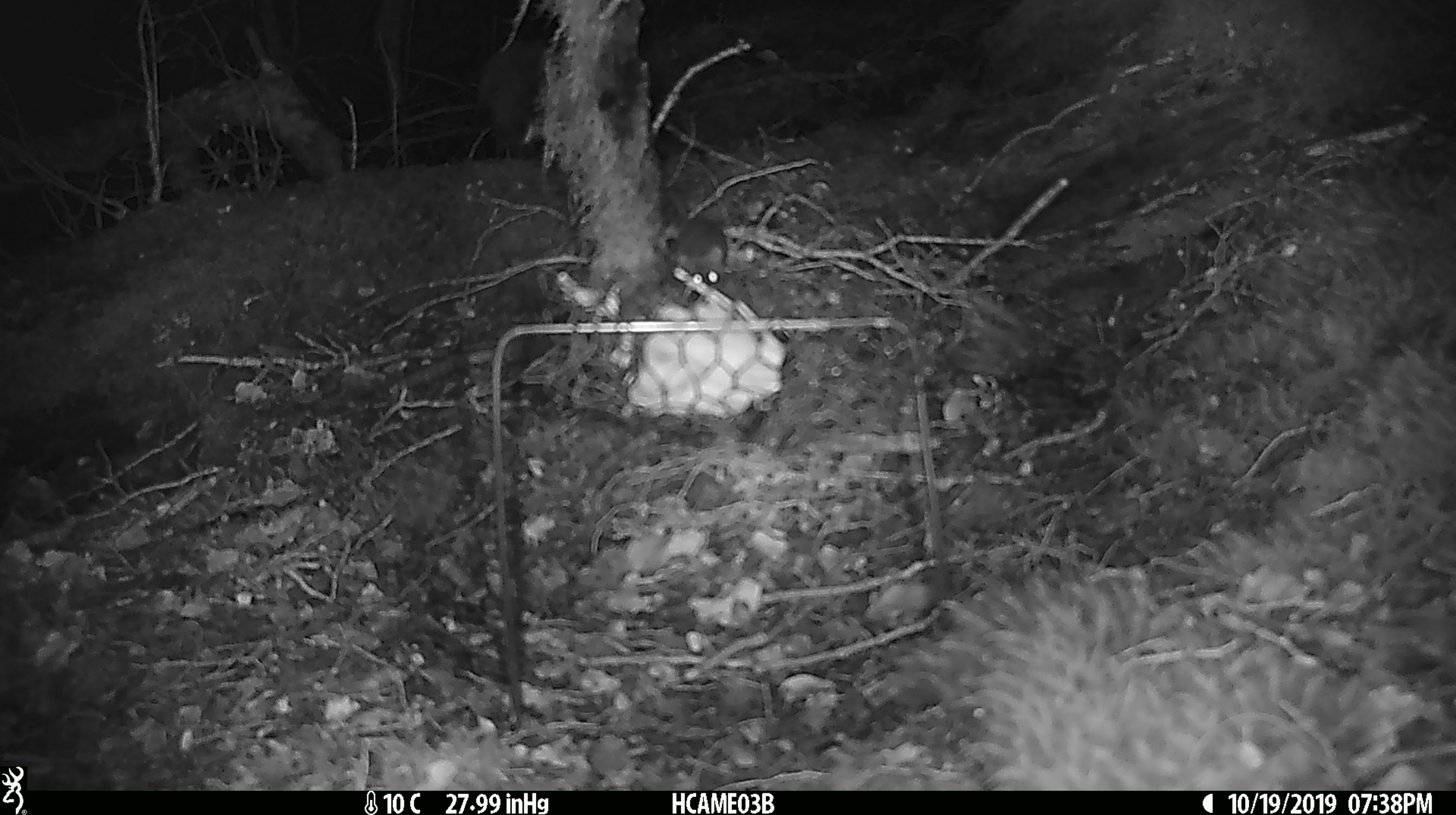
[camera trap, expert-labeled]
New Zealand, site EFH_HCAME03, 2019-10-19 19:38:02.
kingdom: Animalia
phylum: Chordata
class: Mammalia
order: Rodentia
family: Muridae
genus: Mus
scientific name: Mus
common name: mouse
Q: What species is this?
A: Mouse (Mus).